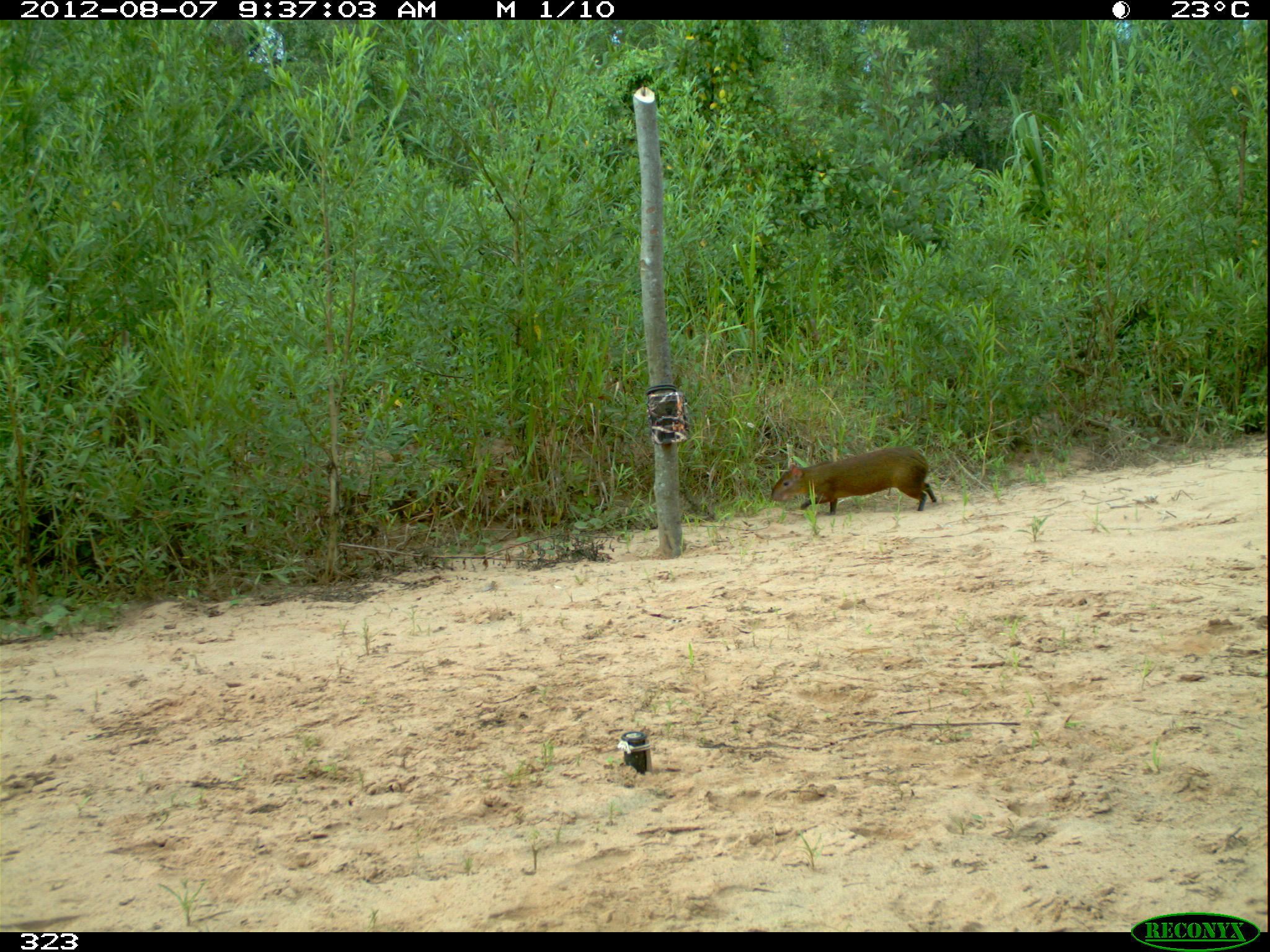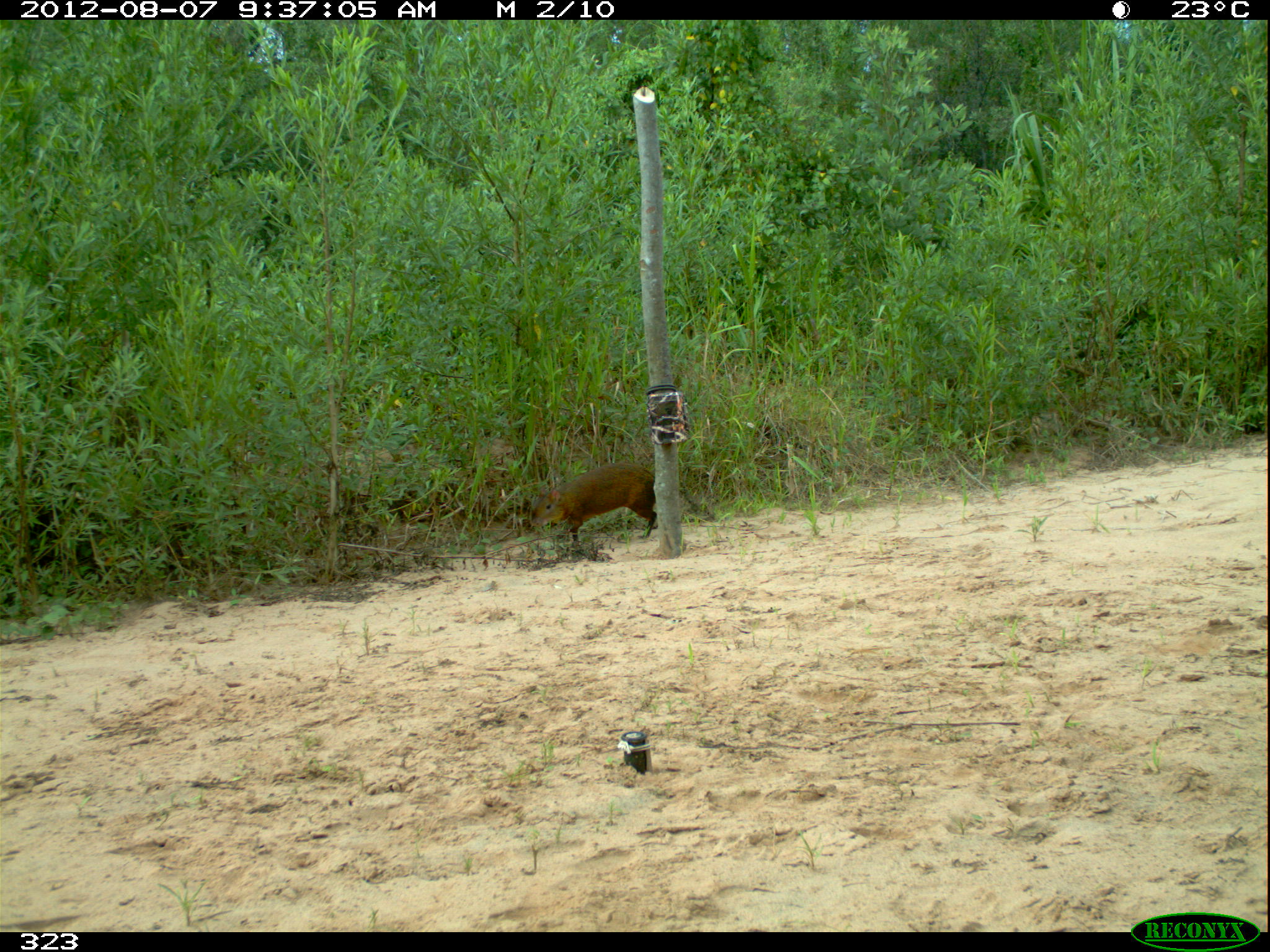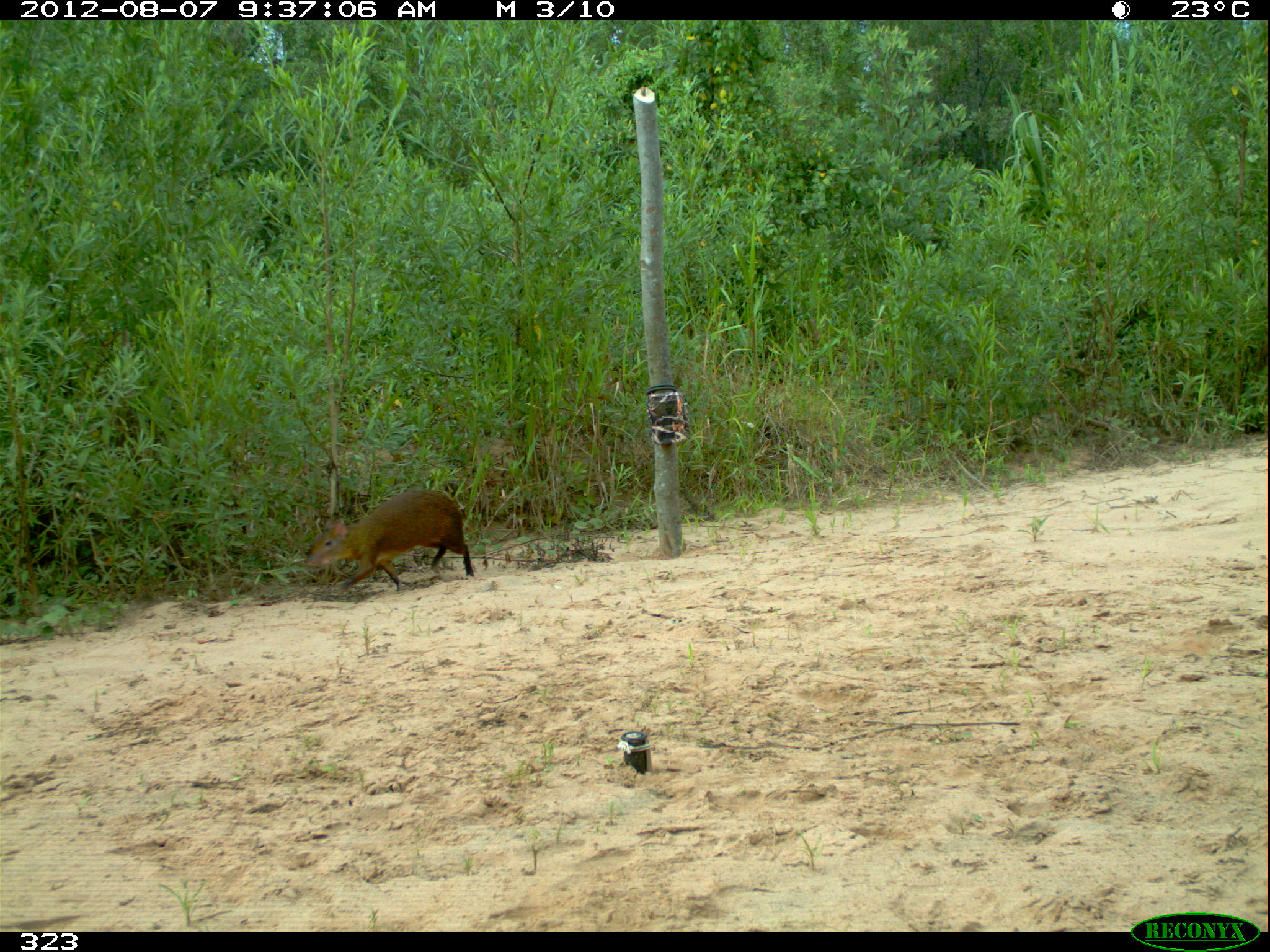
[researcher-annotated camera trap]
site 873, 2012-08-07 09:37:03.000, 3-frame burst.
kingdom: Animalia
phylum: Chordata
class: Mammalia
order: Rodentia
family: Dasyproctidae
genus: Dasyprocta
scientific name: Dasyprocta punctata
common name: central american agouti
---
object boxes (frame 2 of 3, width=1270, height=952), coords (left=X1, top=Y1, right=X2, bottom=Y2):
dasyprocta punctata: (left=528, top=461, right=658, bottom=547)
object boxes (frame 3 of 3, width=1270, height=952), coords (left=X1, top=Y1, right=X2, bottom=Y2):
dasyprocta punctata: (left=303, top=485, right=474, bottom=595)